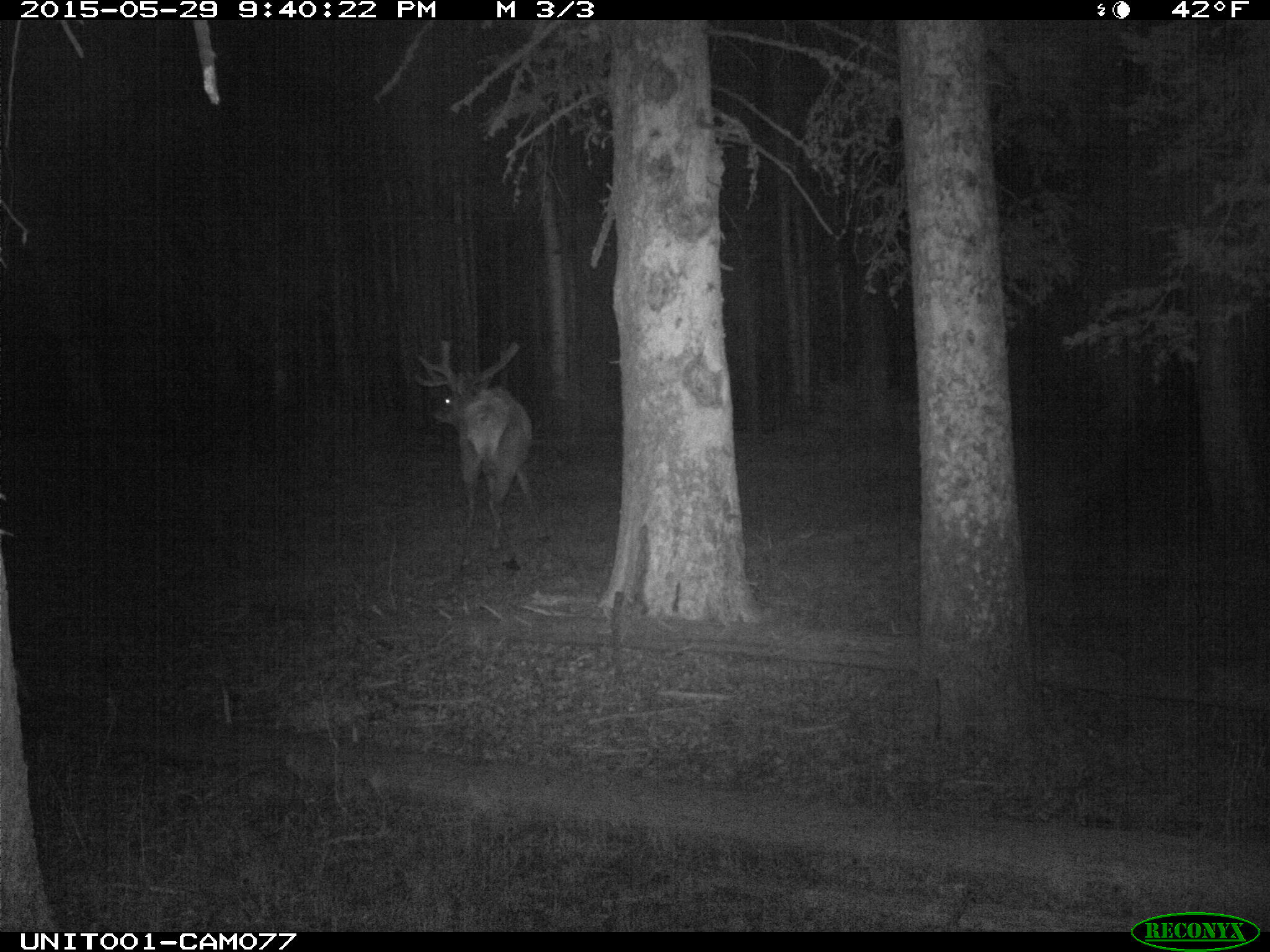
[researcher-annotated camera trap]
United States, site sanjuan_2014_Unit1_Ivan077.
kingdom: Animalia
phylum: Chordata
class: Mammalia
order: Artiodactyla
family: Cervidae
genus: Cervus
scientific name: Cervus elaphus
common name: red deer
Cervus elaphus (red deer).